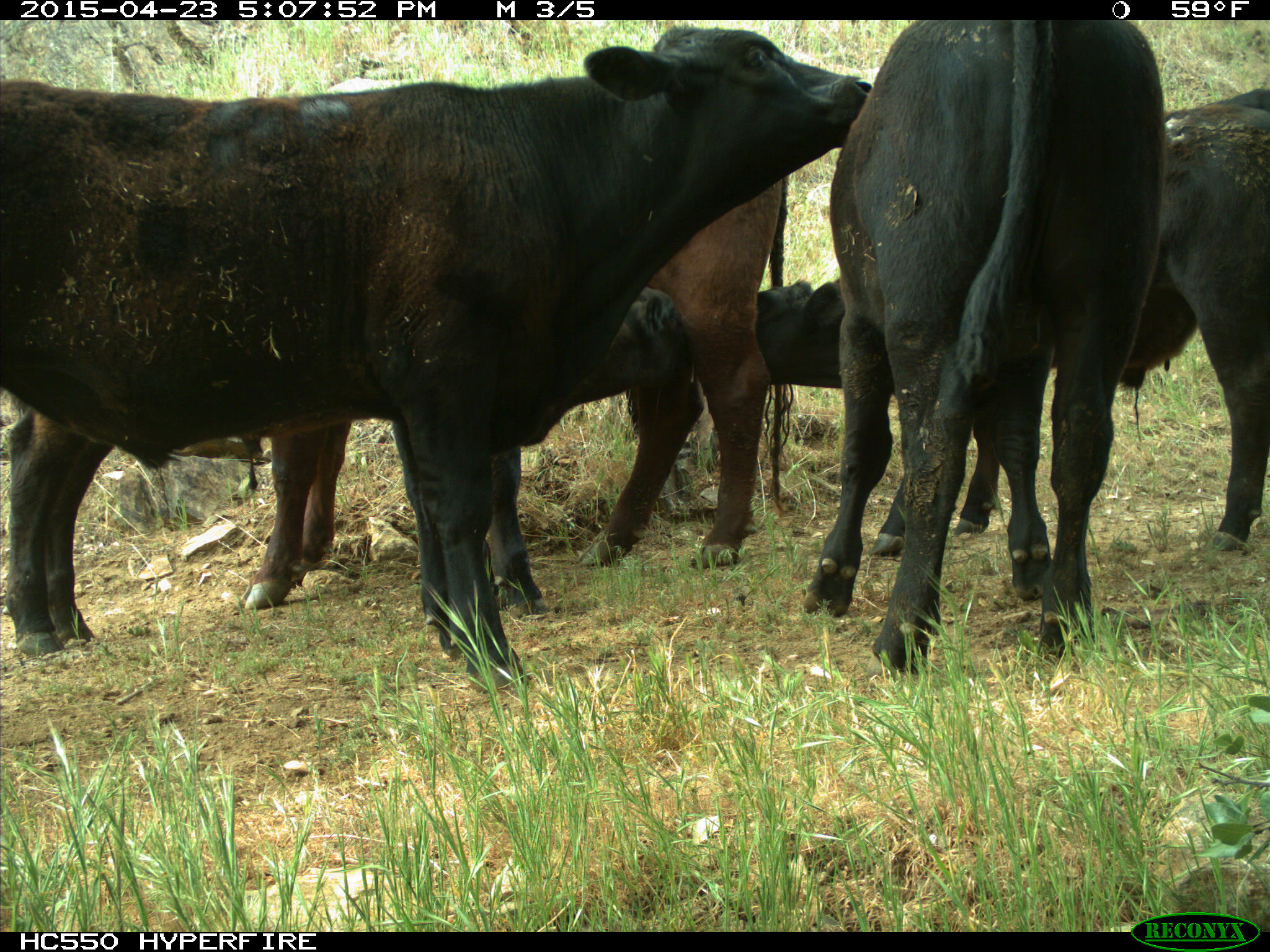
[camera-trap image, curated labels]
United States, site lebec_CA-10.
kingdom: Animalia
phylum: Chordata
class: Mammalia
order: Artiodactyla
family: Bovidae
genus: Bos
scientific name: Bos taurus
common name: domestic cow